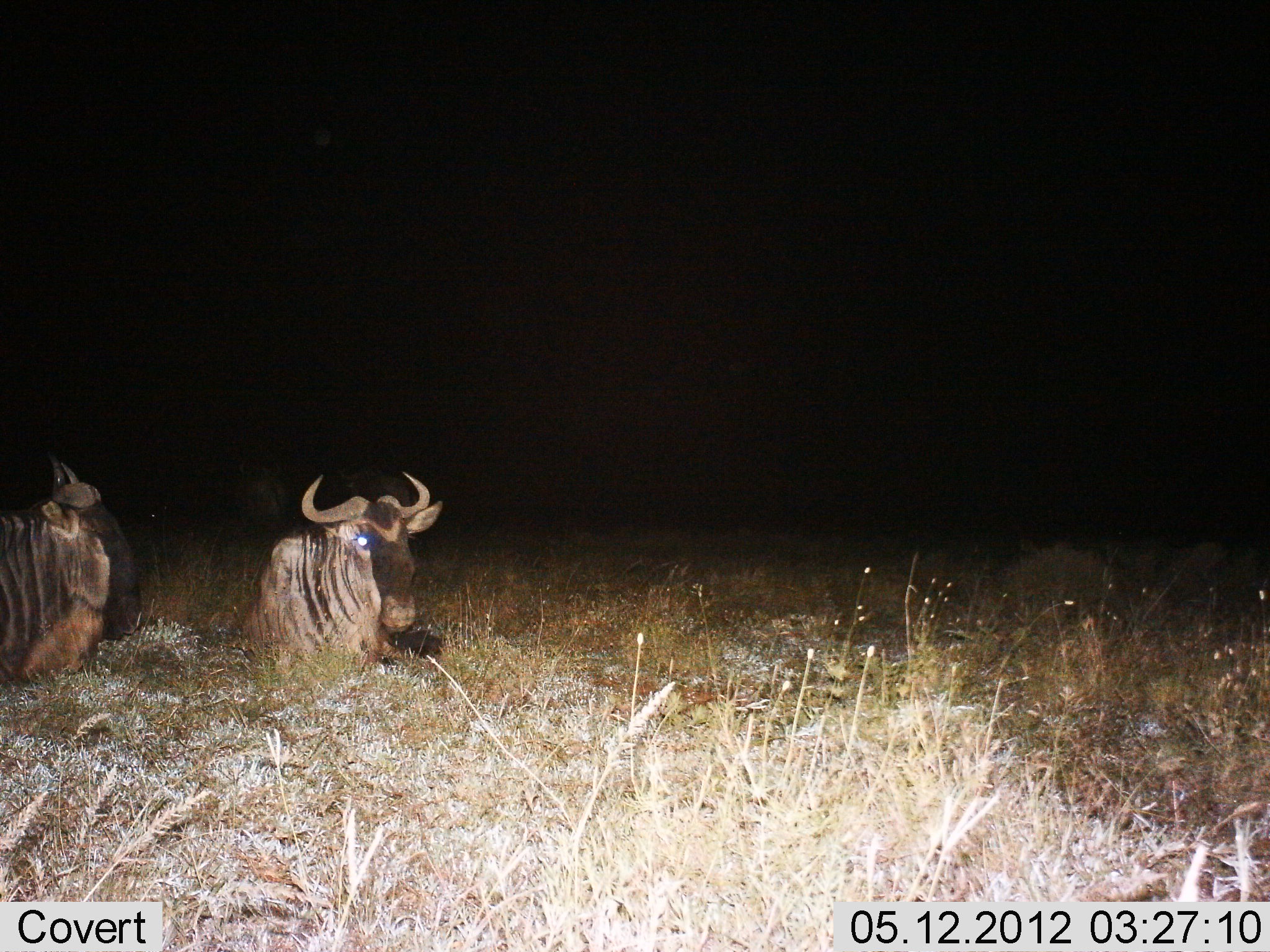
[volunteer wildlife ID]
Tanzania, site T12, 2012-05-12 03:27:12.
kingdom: Animalia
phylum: Chordata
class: Mammalia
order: Artiodactyla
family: Bovidae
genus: Connochaetes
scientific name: Connochaetes taurinus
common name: blue wildebeest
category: wildebeest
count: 2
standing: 0%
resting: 100%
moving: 0%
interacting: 0%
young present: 0%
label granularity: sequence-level